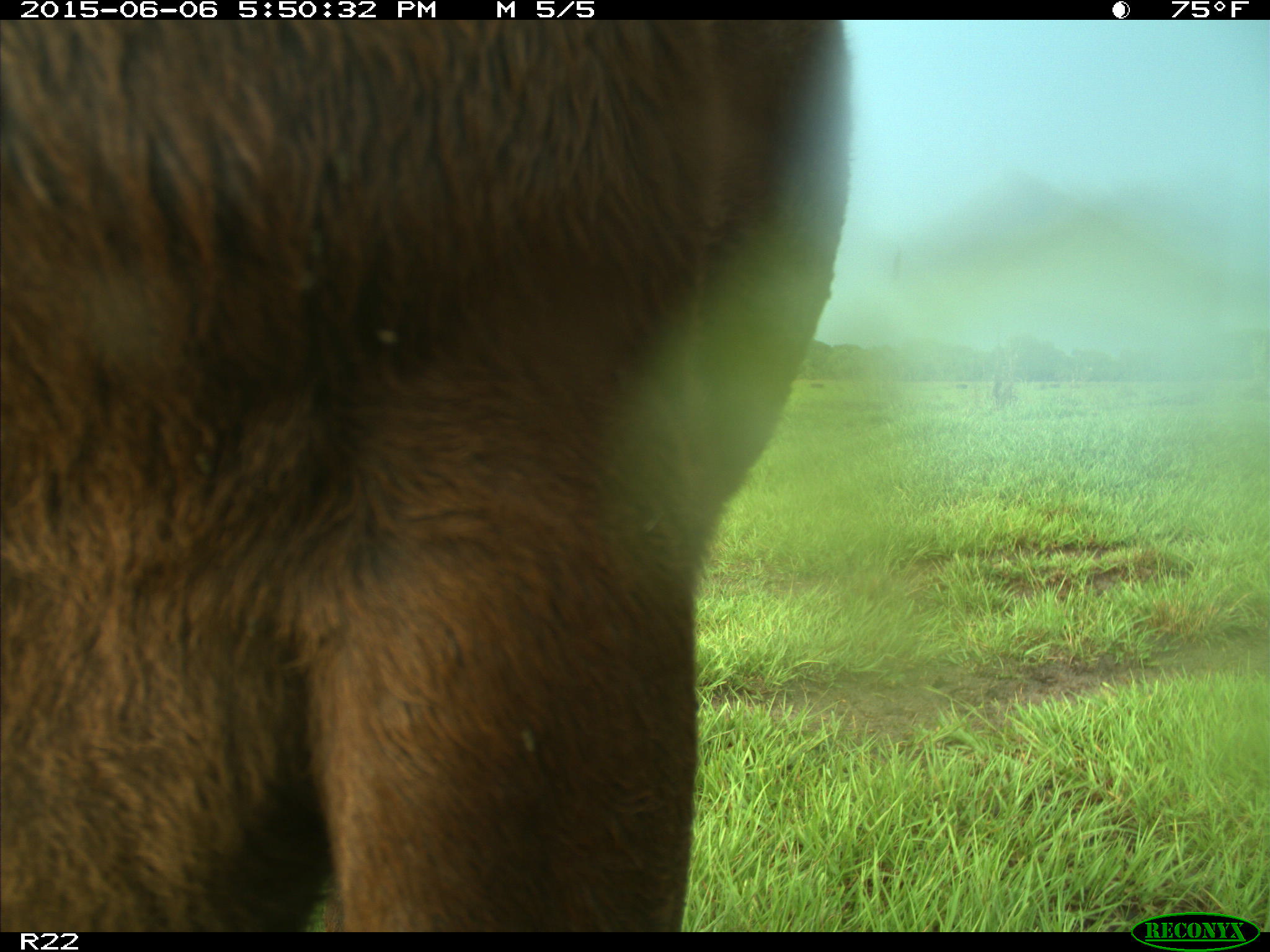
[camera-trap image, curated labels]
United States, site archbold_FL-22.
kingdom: Animalia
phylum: Chordata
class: Mammalia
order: Artiodactyla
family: Bovidae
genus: Bos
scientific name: Bos taurus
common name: domestic cow